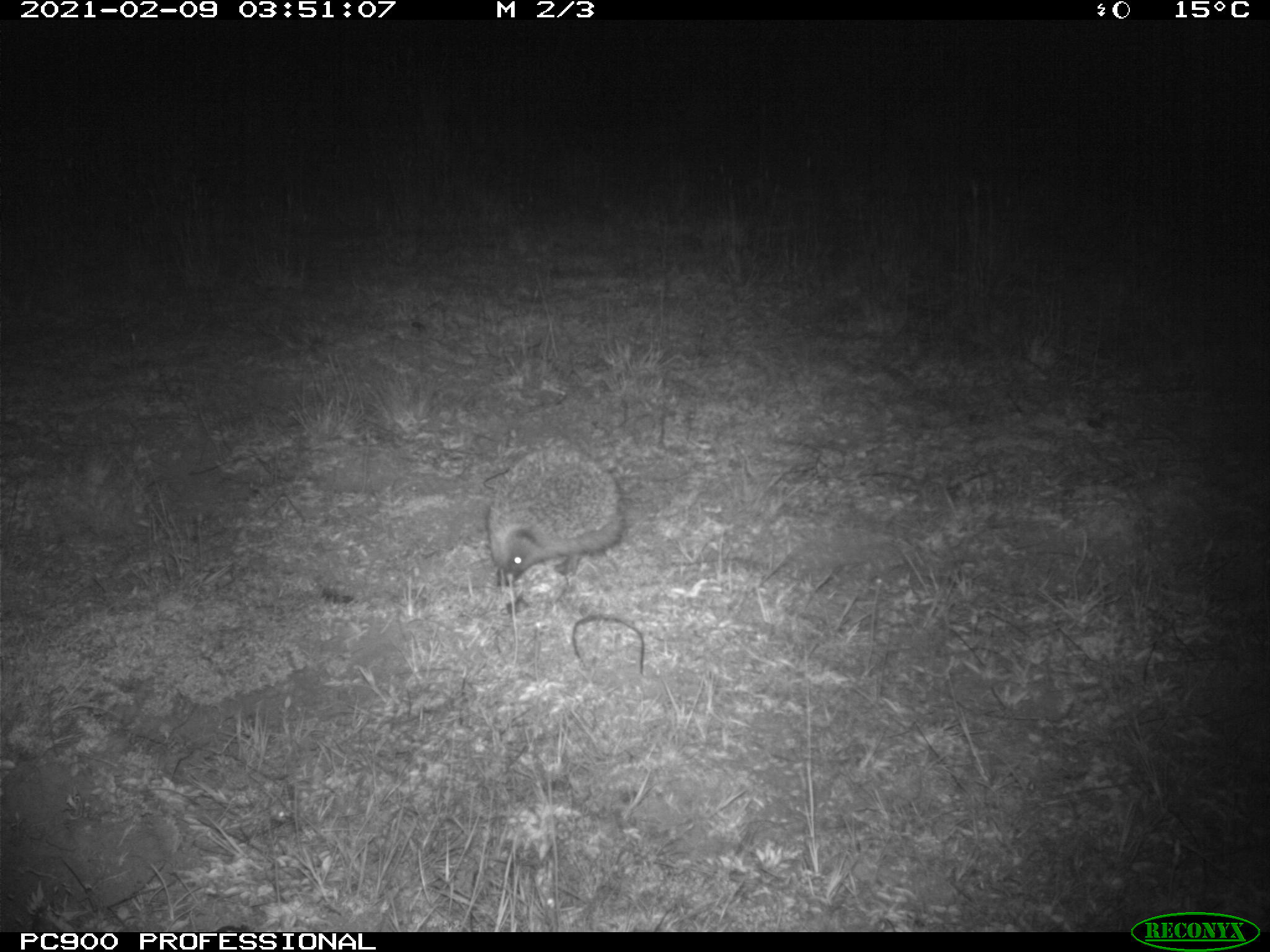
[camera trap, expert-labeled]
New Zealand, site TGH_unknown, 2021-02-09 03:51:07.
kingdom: Animalia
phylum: Chordata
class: Mammalia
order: Eulipotyphla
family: Erinaceidae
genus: Erinaceus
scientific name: Erinaceus europaeus europaeus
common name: european hedgehog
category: hedgehog